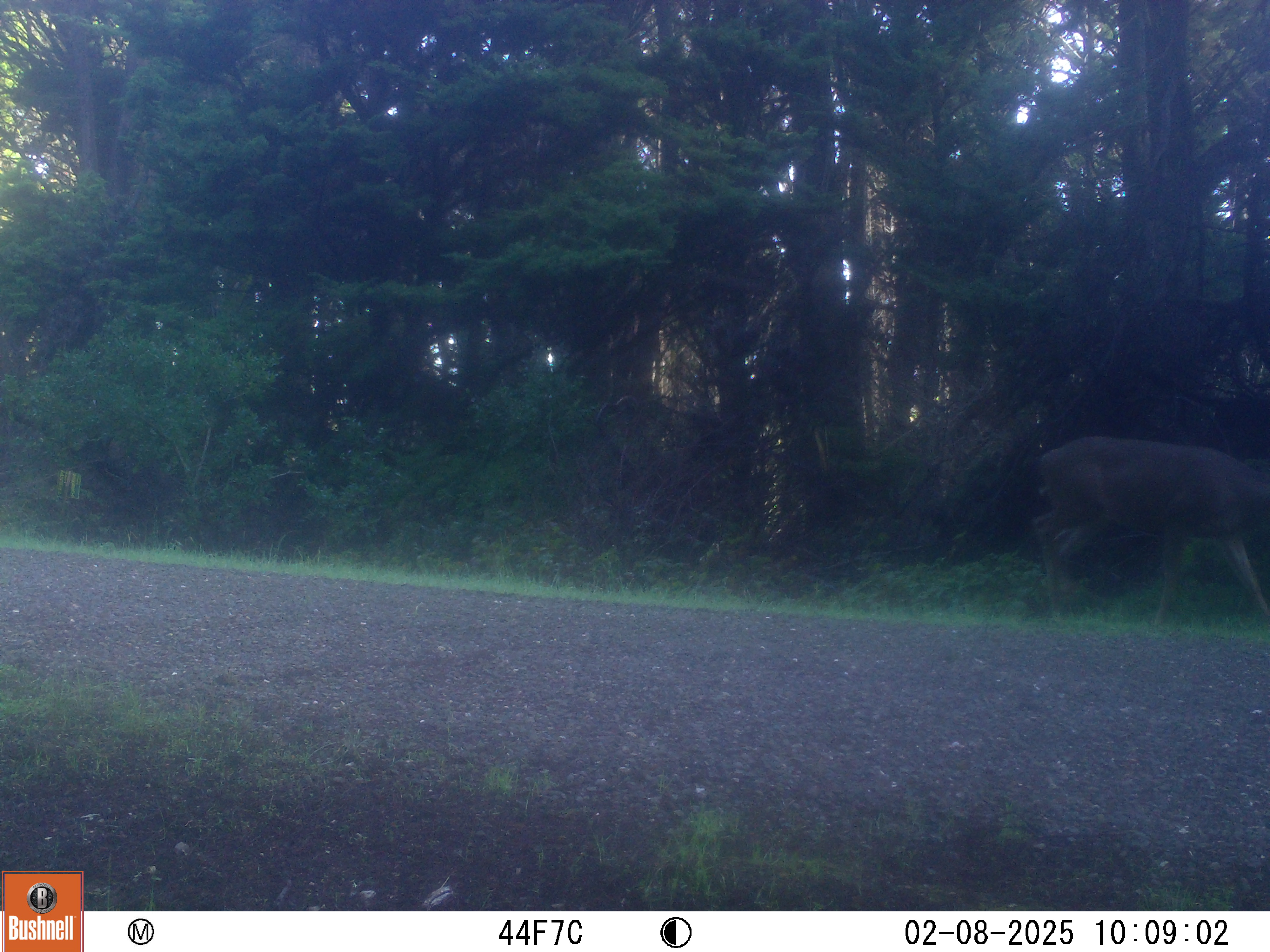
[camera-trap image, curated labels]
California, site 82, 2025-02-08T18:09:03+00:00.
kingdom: Animalia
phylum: Chordata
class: Mammalia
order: Artiodactyla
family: Cervidae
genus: Odocoileus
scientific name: Odocoileus hemionus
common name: mule deer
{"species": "mule deer (Odocoileus hemionus)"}